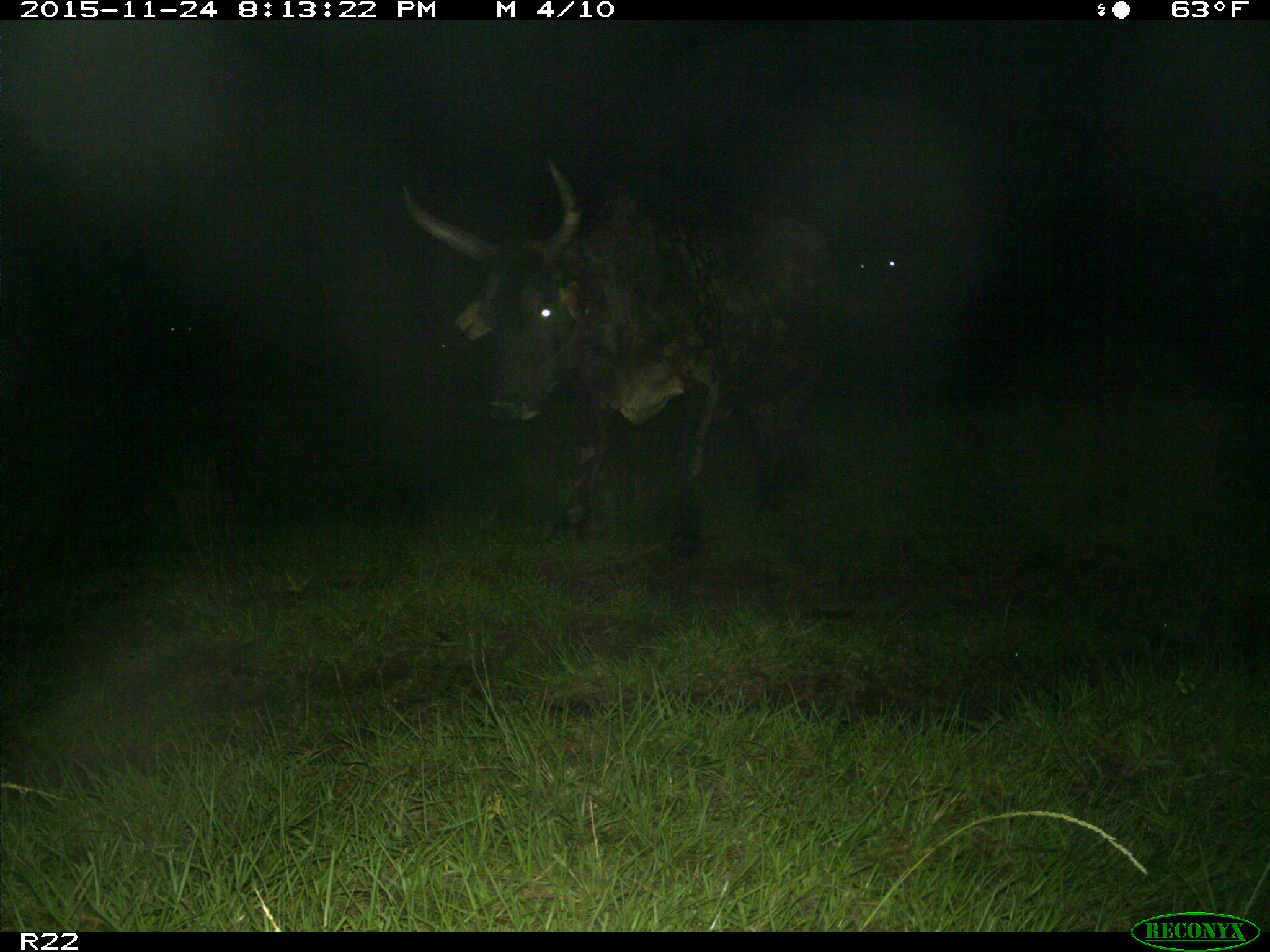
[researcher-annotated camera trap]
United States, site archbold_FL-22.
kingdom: Animalia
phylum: Chordata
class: Mammalia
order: Artiodactyla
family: Bovidae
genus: Bos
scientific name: Bos taurus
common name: domestic cow